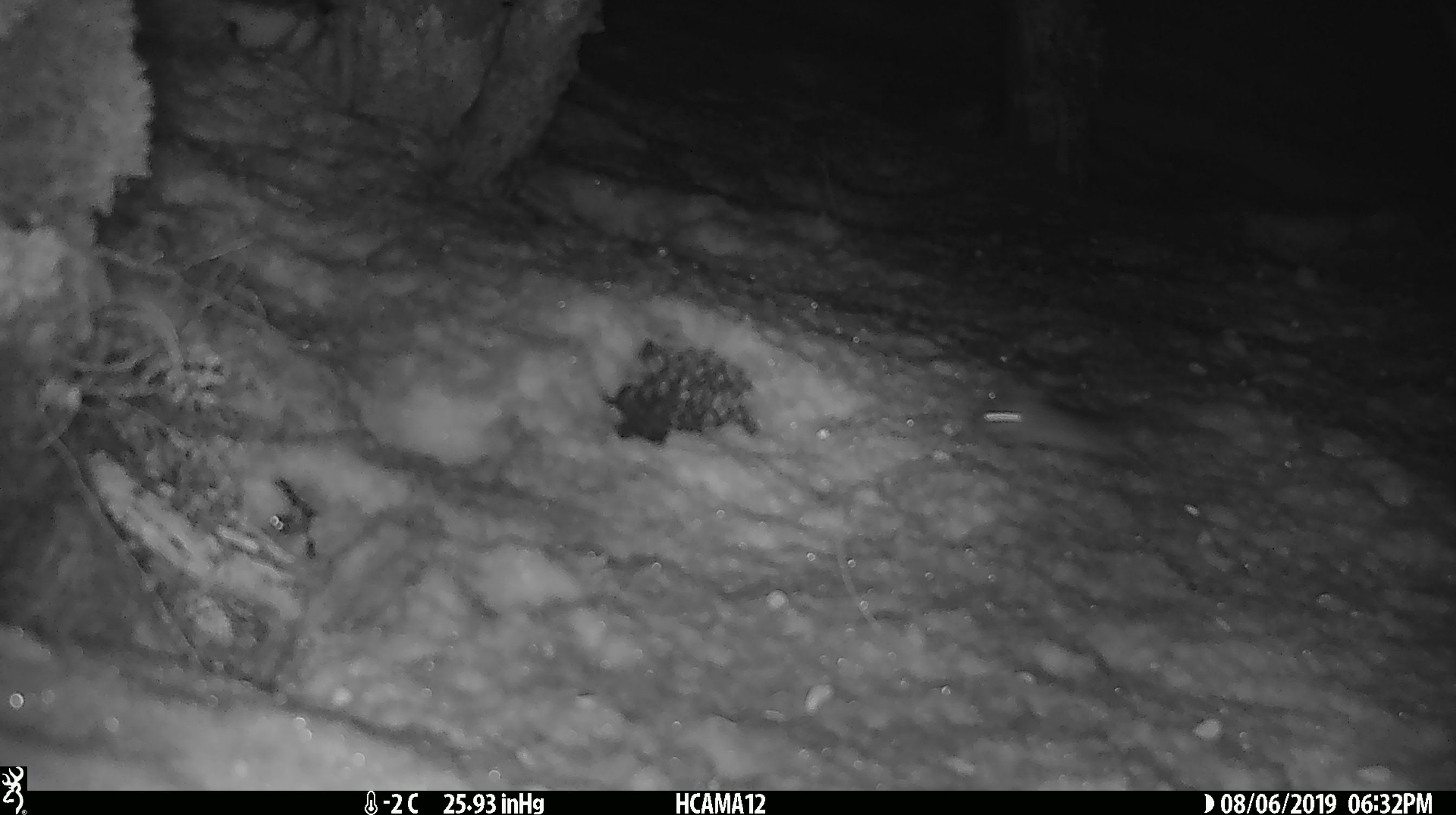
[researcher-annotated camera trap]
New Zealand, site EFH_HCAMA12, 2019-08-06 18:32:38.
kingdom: Animalia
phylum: Chordata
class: Mammalia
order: Rodentia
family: Muridae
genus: Mus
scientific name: Mus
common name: mouse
Mouse (Mus).